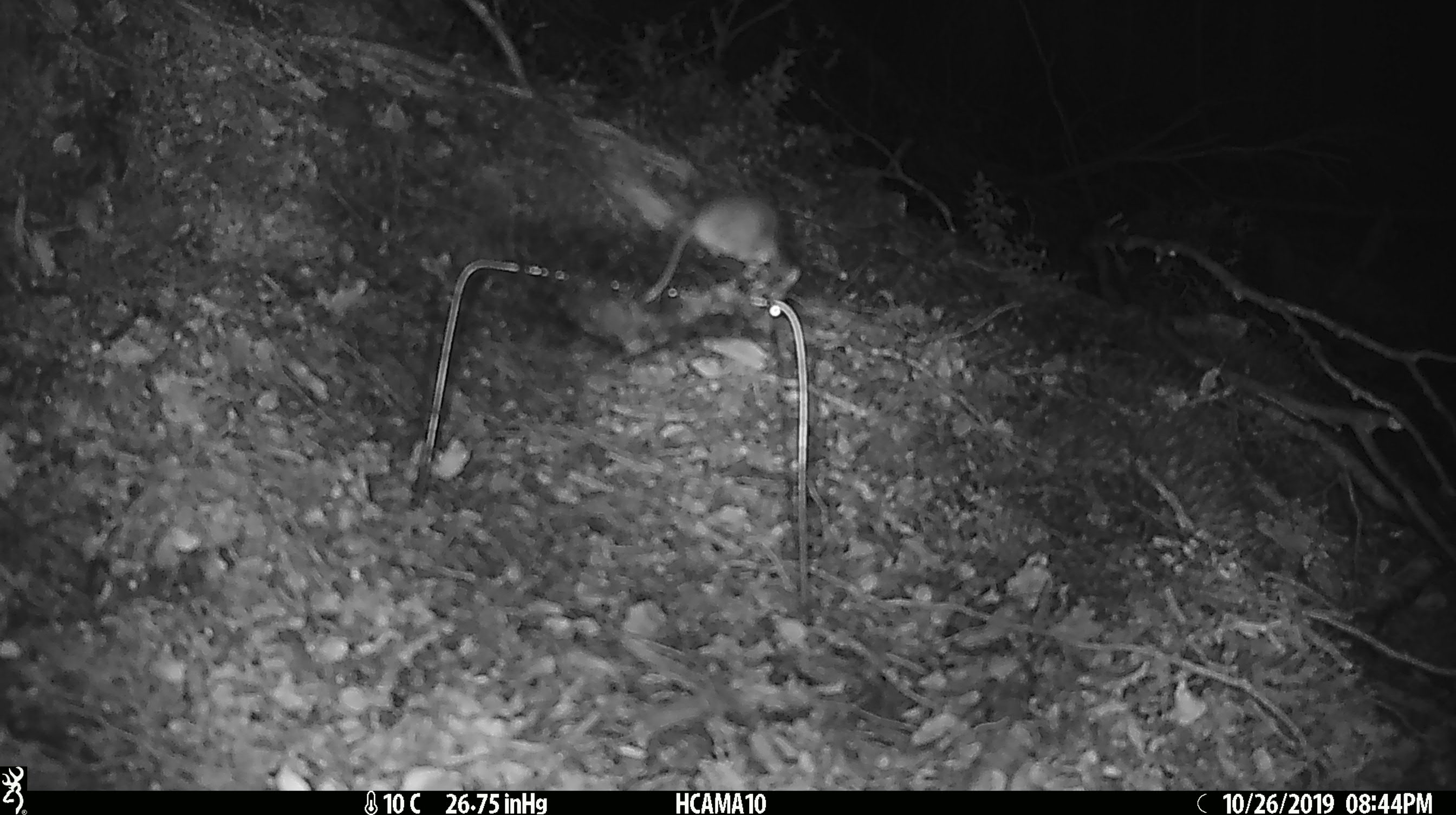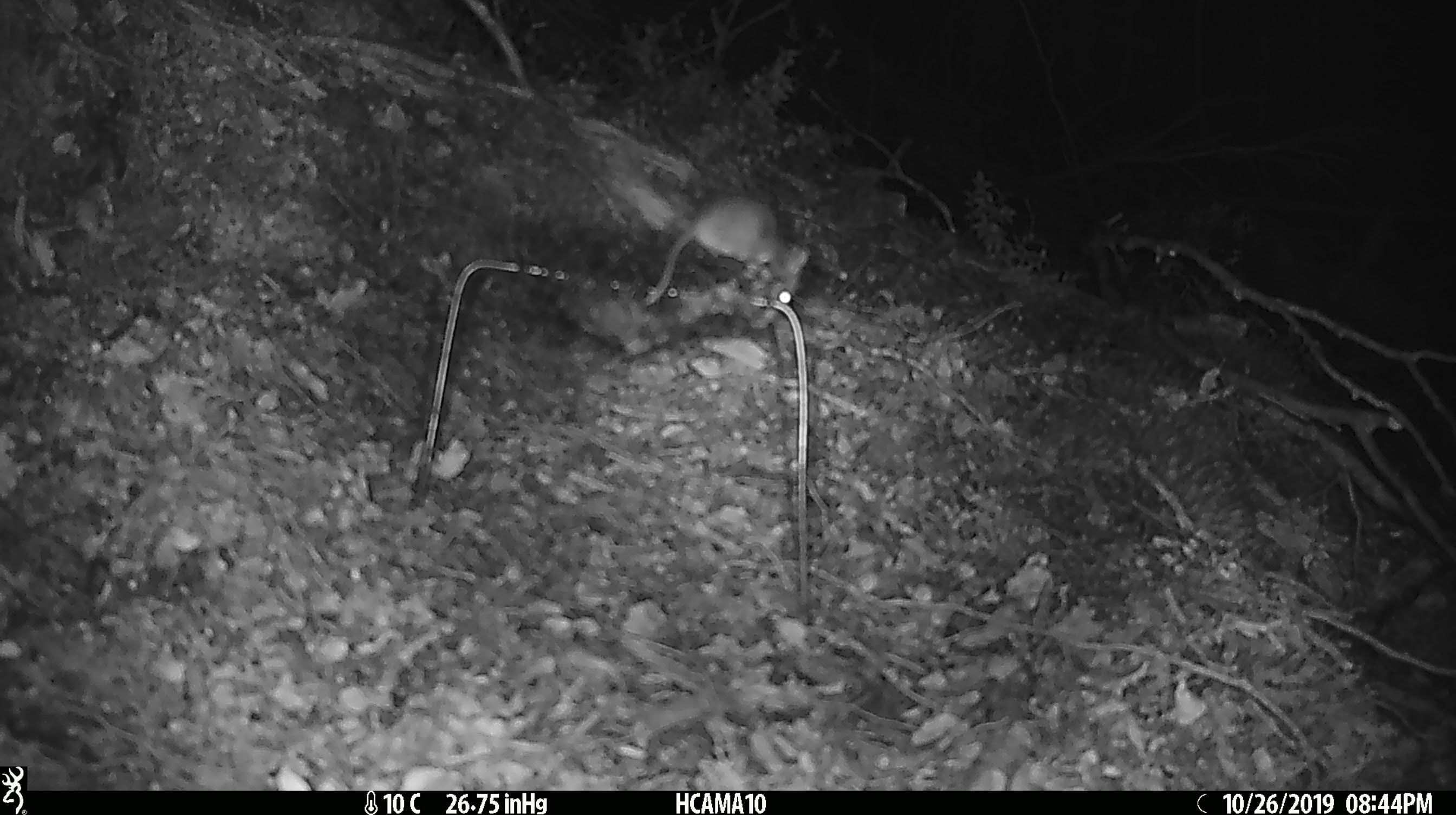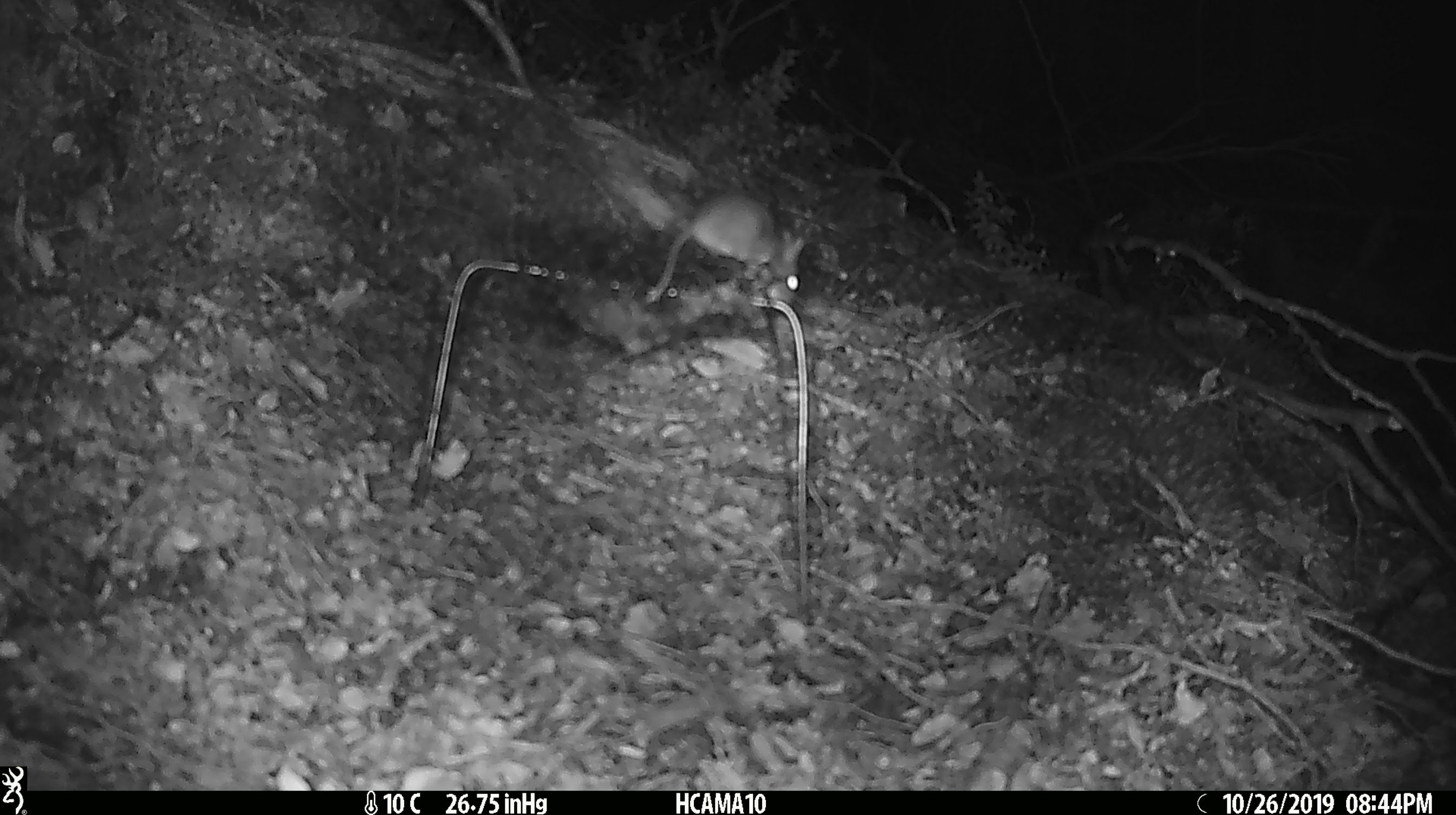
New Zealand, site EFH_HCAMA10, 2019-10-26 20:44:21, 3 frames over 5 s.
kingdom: Animalia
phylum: Chordata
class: Mammalia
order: Rodentia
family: Muridae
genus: Mus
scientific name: Mus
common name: mouse